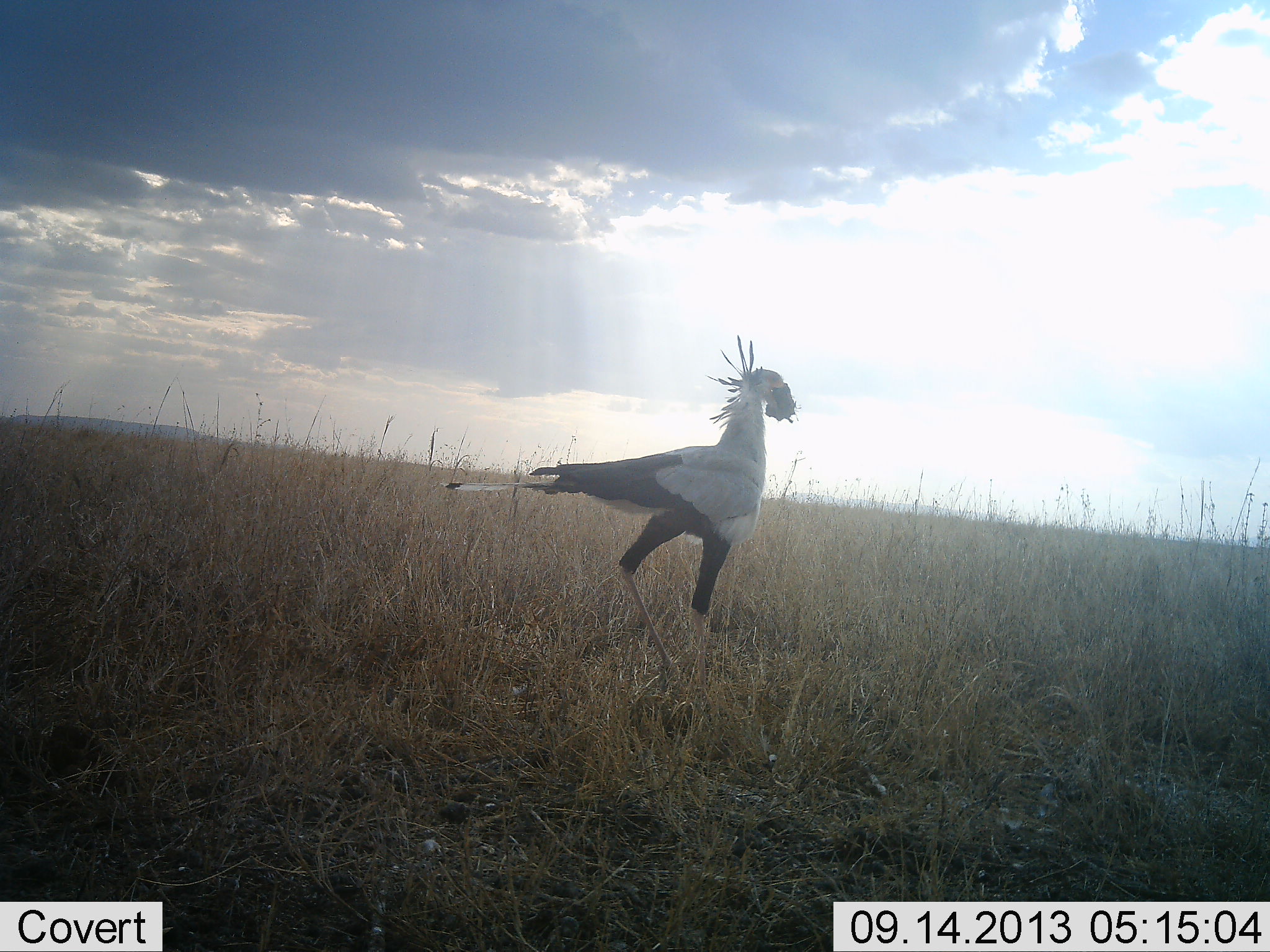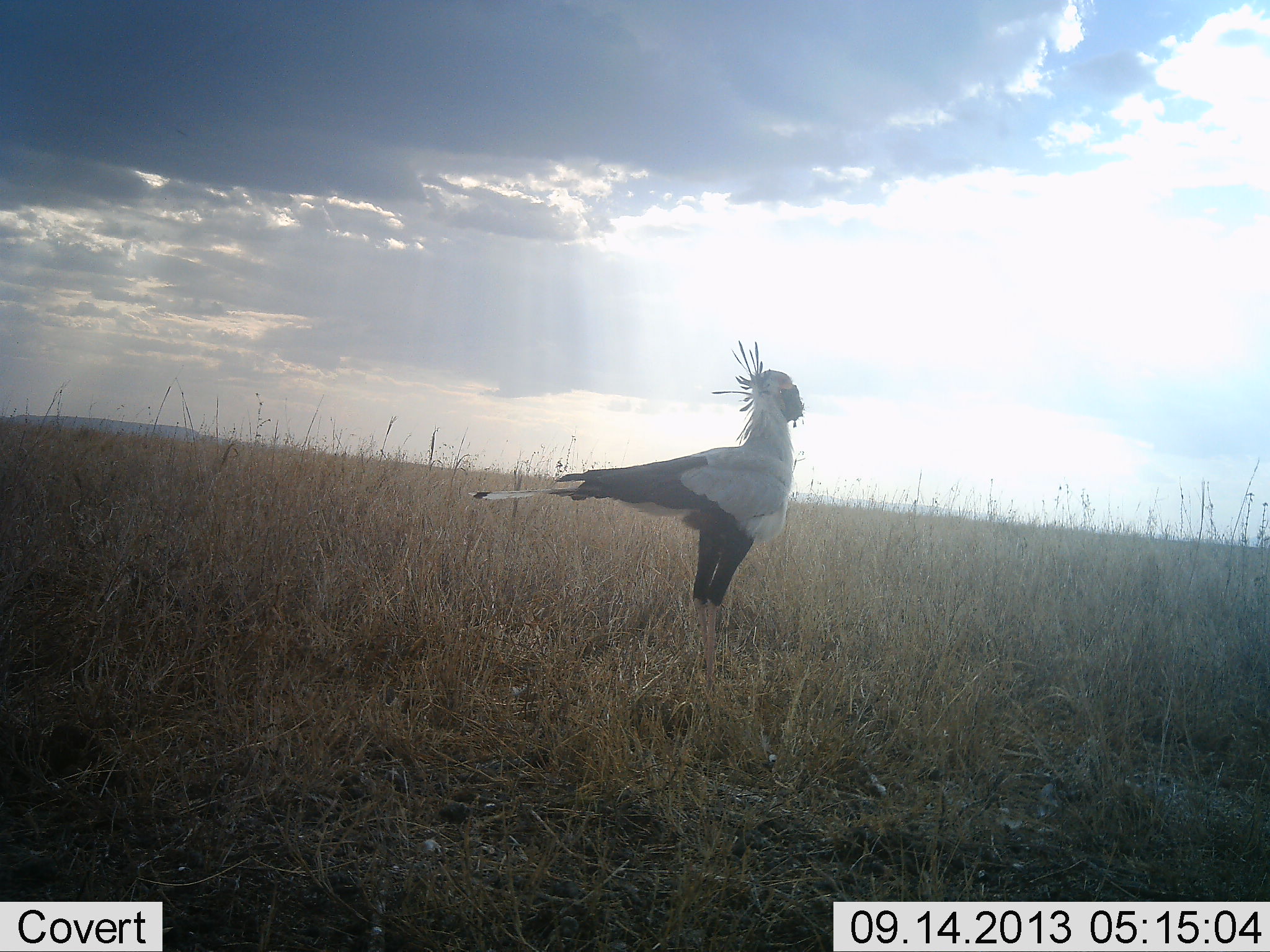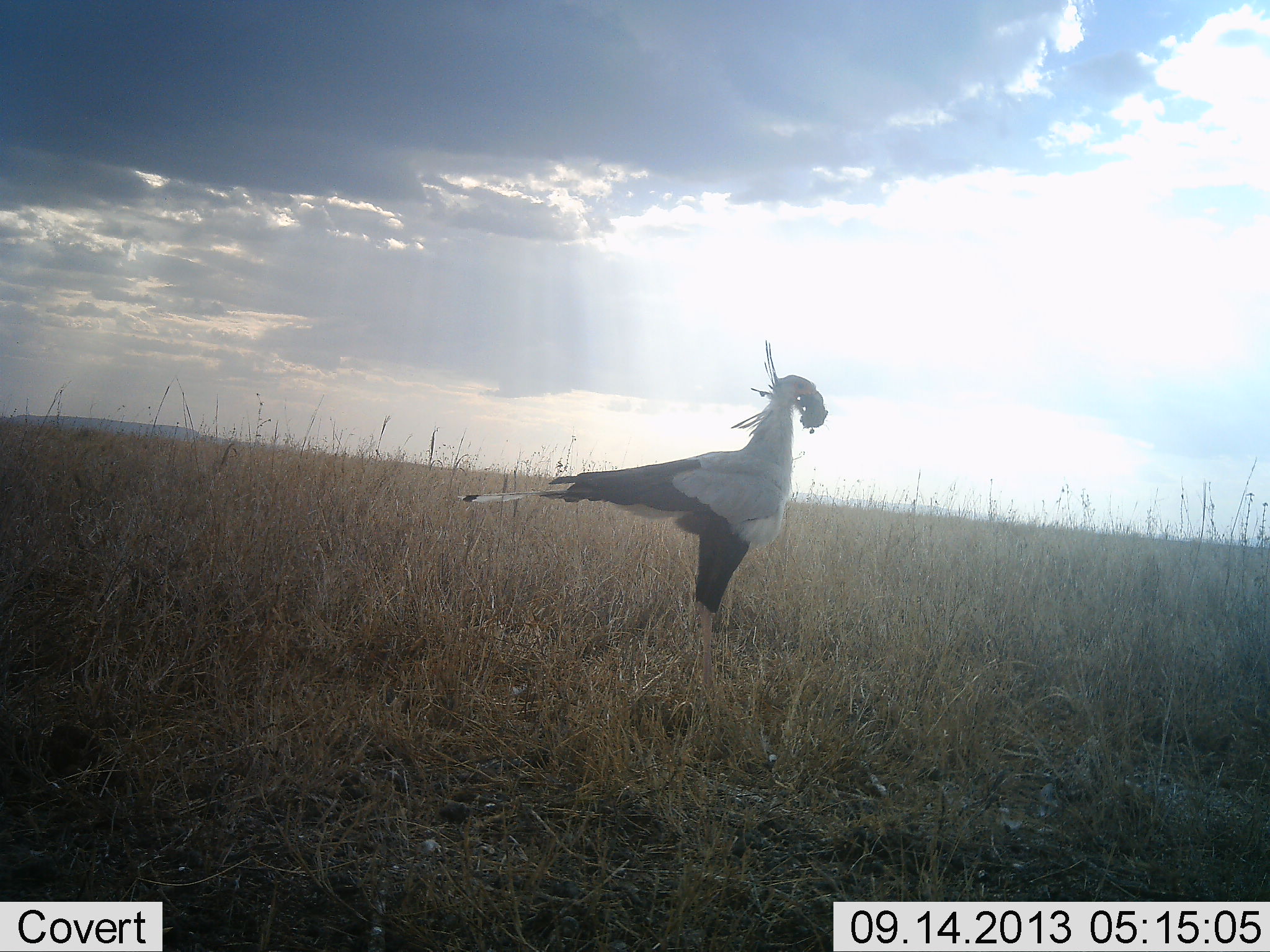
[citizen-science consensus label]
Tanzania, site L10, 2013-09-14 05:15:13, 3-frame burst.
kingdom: Animalia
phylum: Chordata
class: Aves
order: Accipitriformes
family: Sagittariidae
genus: Sagittarius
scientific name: Sagittarius serpentarius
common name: secretary bird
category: secretarybird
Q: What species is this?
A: Secretarybird (secretary bird) (Sagittarius serpentarius).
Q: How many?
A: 1.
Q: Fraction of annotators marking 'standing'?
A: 63%.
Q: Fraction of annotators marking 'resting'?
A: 0%.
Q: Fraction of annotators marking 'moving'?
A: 22%.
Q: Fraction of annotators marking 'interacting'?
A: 7%.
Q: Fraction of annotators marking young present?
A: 0%.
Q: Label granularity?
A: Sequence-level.